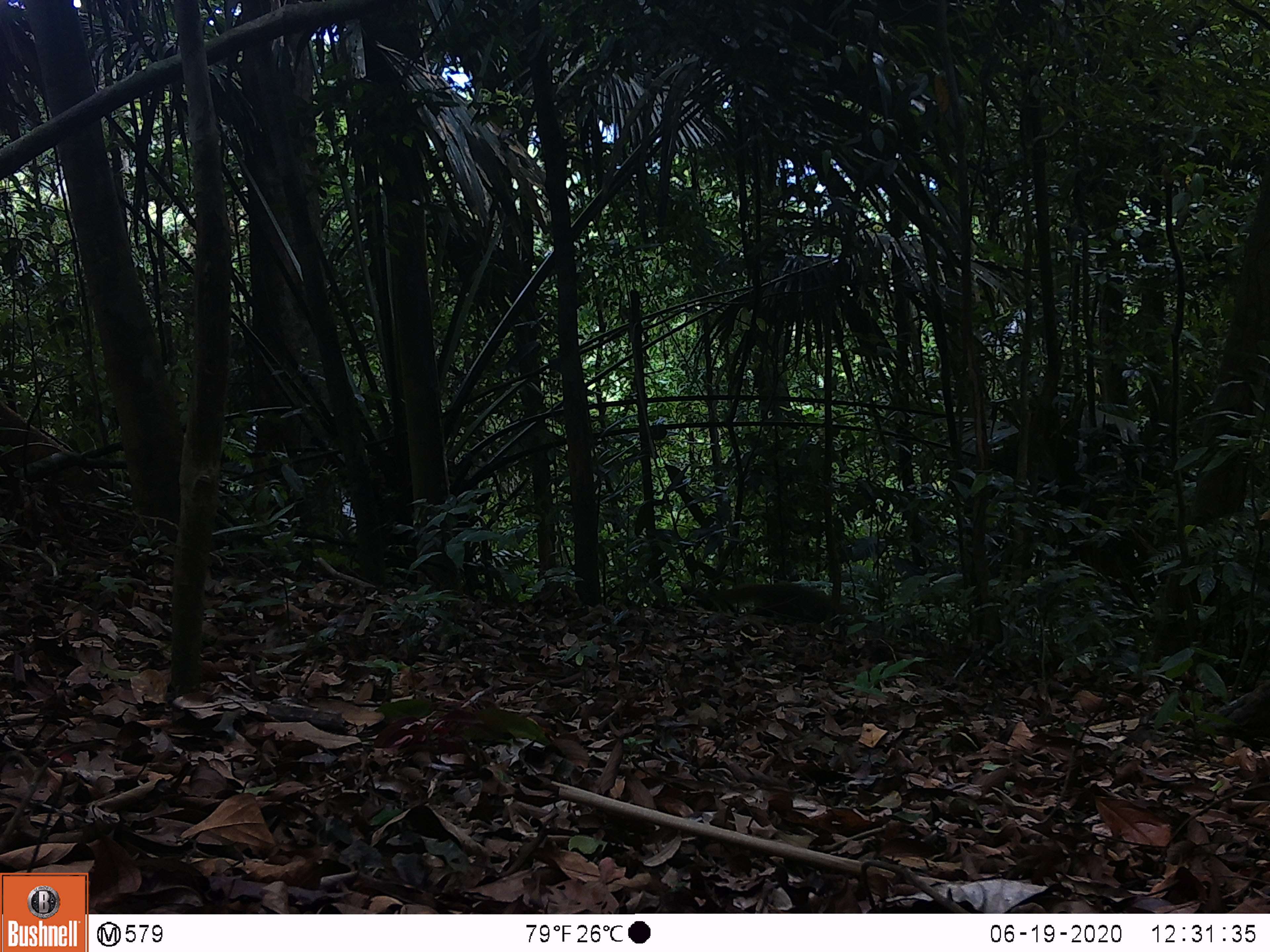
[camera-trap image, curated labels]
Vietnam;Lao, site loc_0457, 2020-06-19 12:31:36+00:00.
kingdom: Animalia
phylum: Chordata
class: Mammalia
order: Rodentia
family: Sciuridae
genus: Callosciurus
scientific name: Callosciurus erythraeus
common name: pallas's squirrel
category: pallass squirrel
Pallass squirrel (pallas's squirrel) (Callosciurus erythraeus). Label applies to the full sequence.